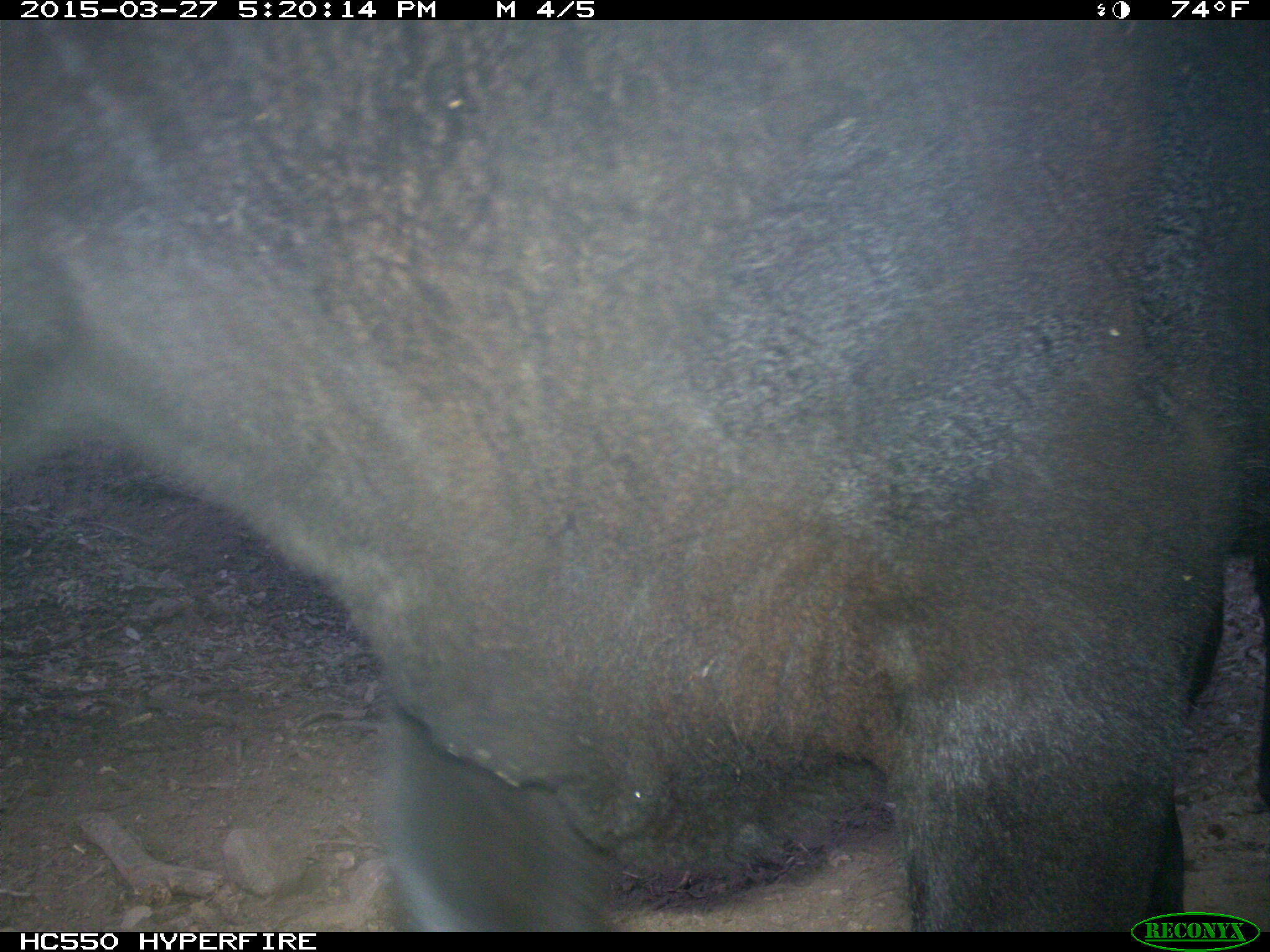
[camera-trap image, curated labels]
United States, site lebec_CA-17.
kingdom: Animalia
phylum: Chordata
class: Mammalia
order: Artiodactyla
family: Bovidae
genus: Bos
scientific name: Bos taurus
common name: domestic cow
Bos taurus (domestic cow).